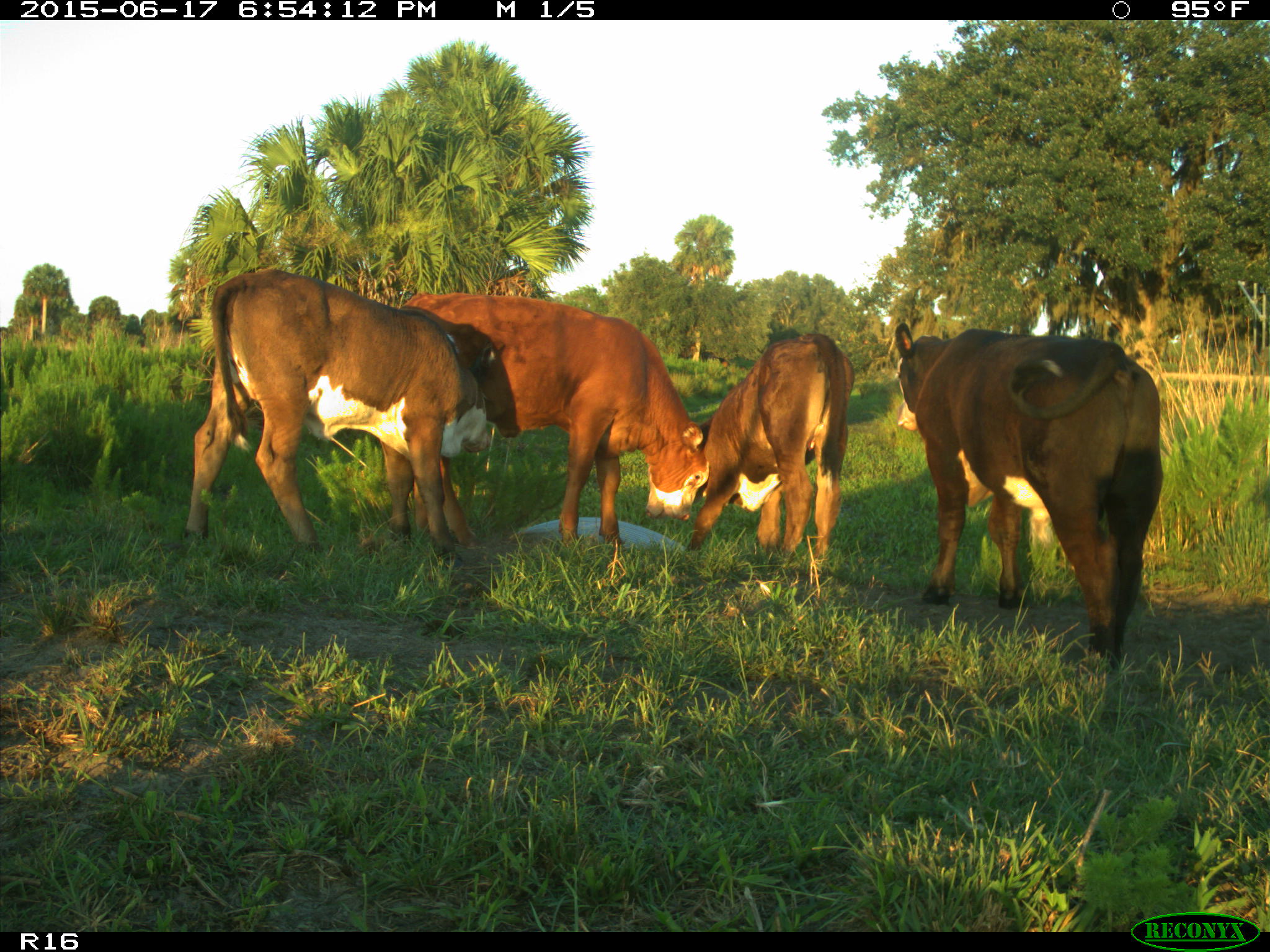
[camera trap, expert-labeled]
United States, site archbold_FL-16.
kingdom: Animalia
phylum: Chordata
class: Mammalia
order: Artiodactyla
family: Bovidae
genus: Bos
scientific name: Bos taurus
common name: domestic cow